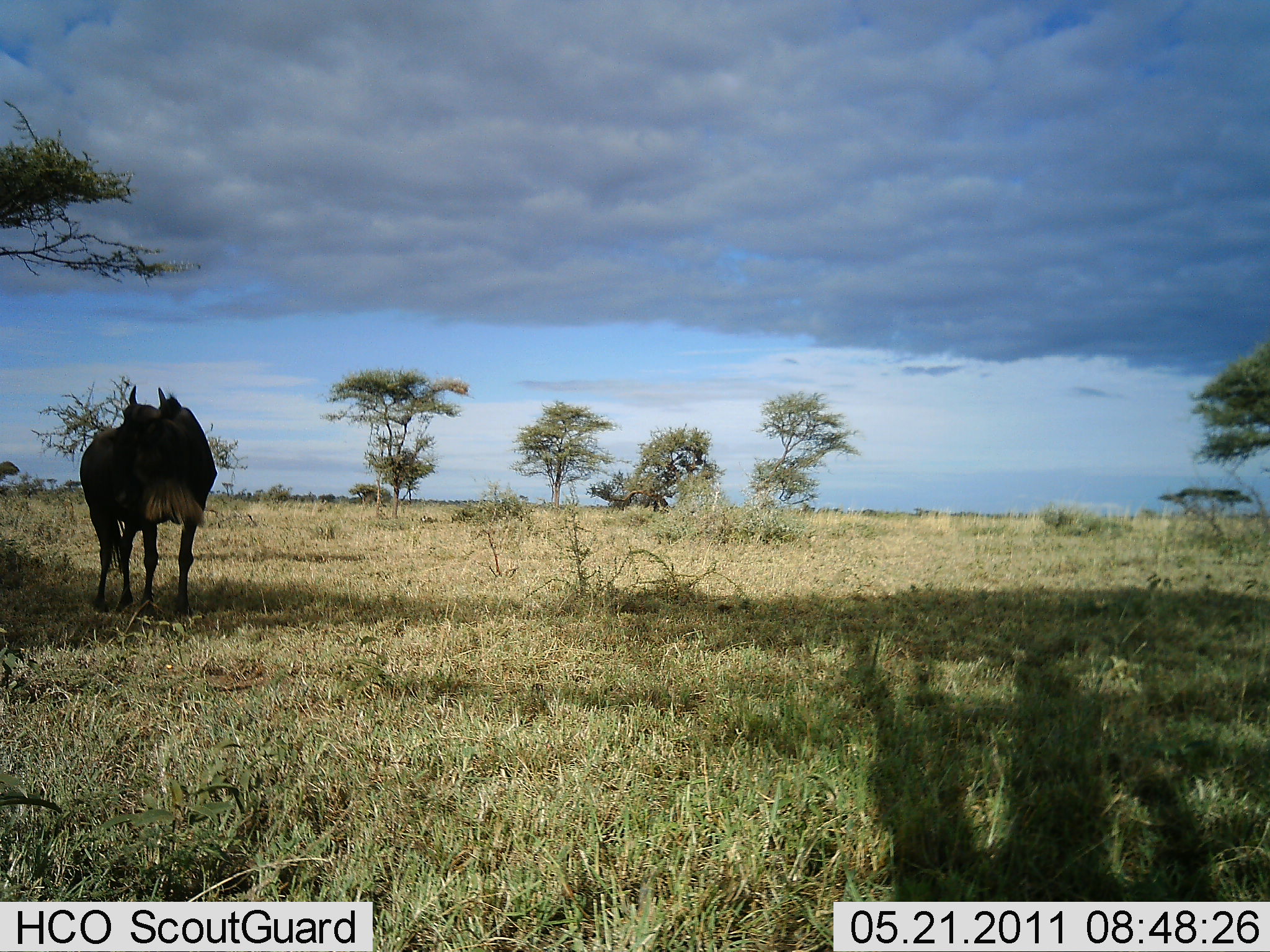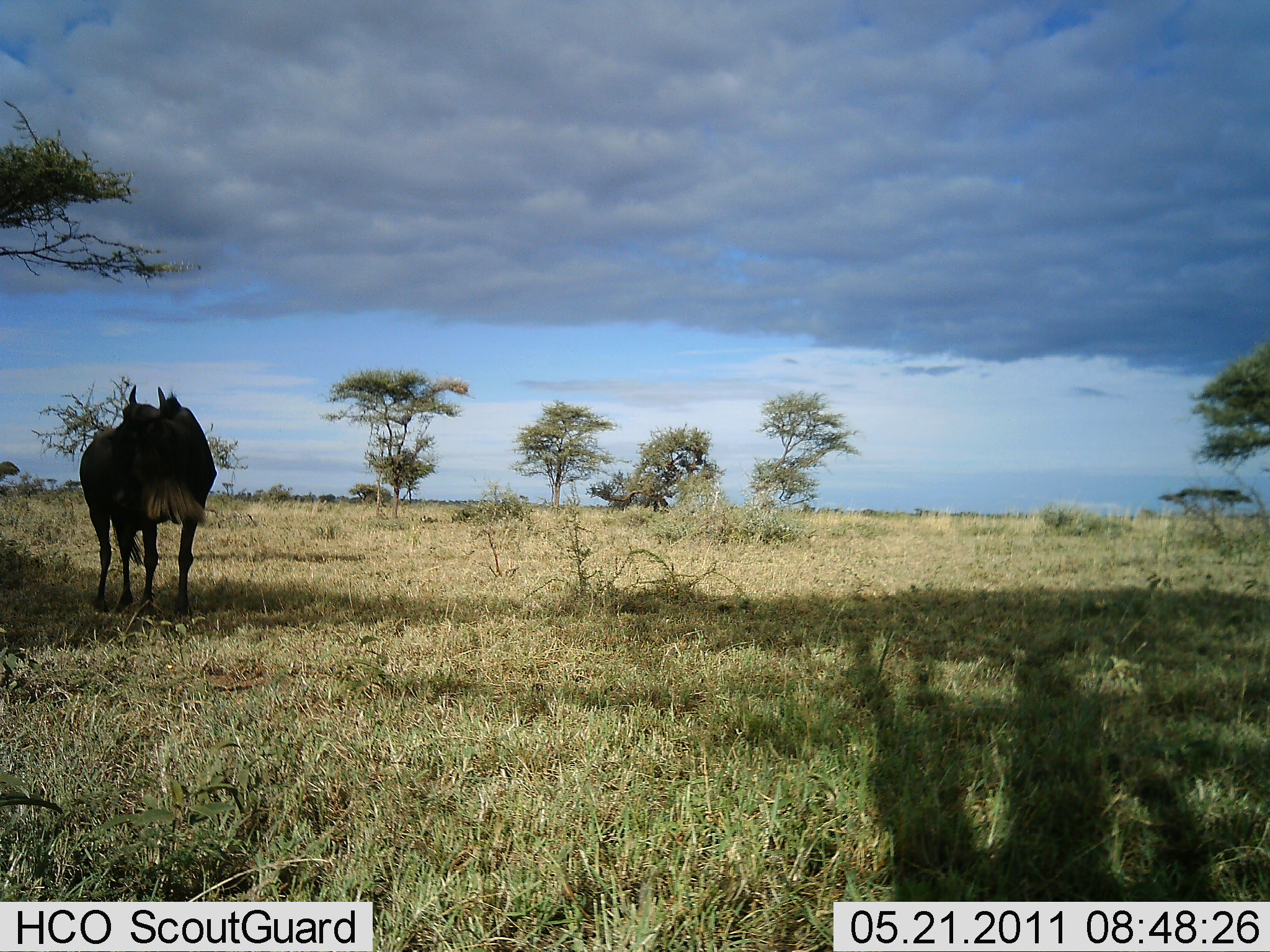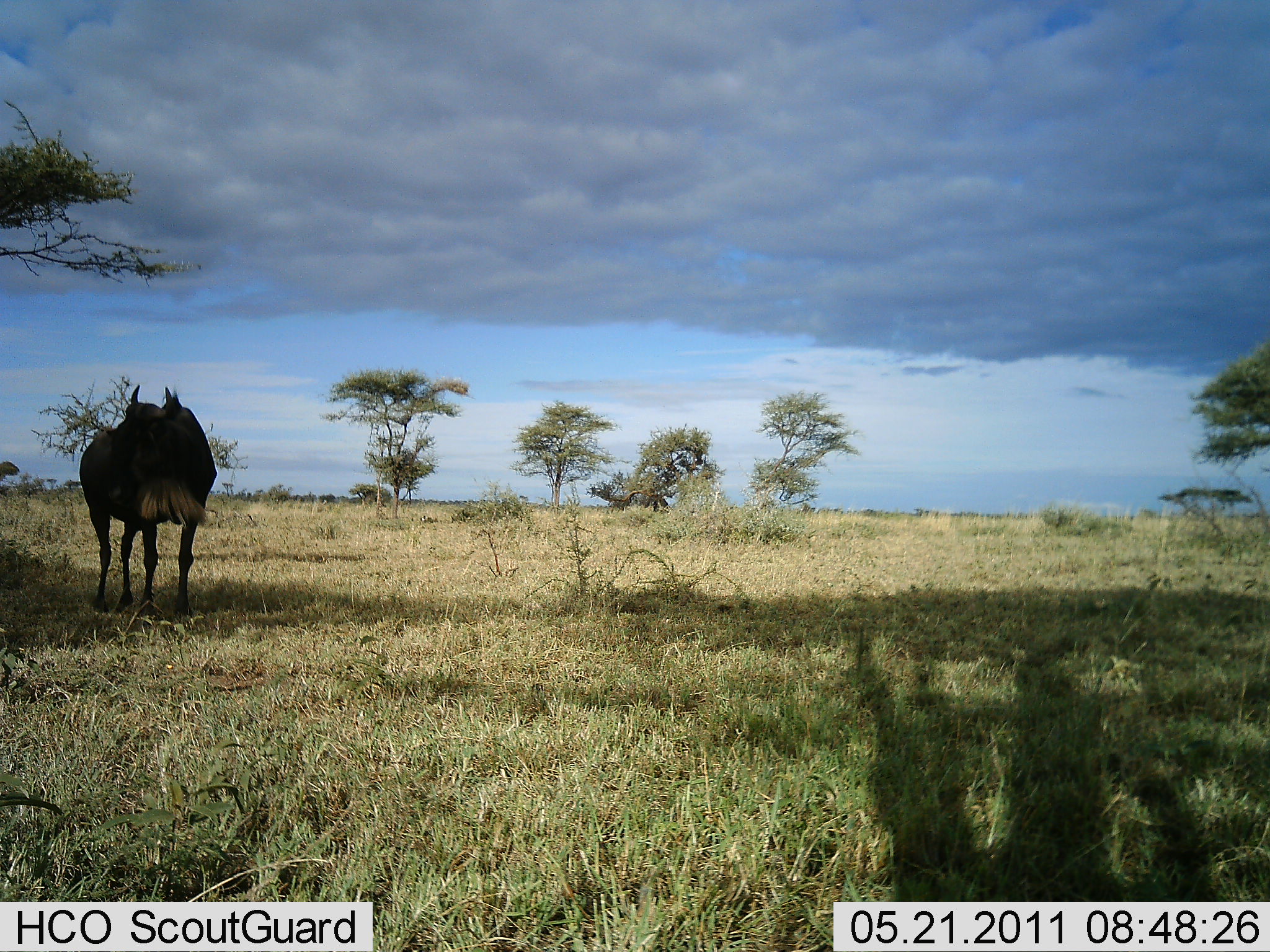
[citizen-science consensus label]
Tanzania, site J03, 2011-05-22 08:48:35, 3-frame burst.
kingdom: Animalia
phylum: Chordata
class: Mammalia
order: Artiodactyla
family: Bovidae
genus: Connochaetes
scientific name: Connochaetes taurinus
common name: blue wildebeest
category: wildebeest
Wildebeest (blue wildebeest) (Connochaetes taurinus), count 1. Behavior (volunteer vote fractions): standing 100%, resting 0%, moving 0%, interacting 0%. Young present (vote fraction): 0%. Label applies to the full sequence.